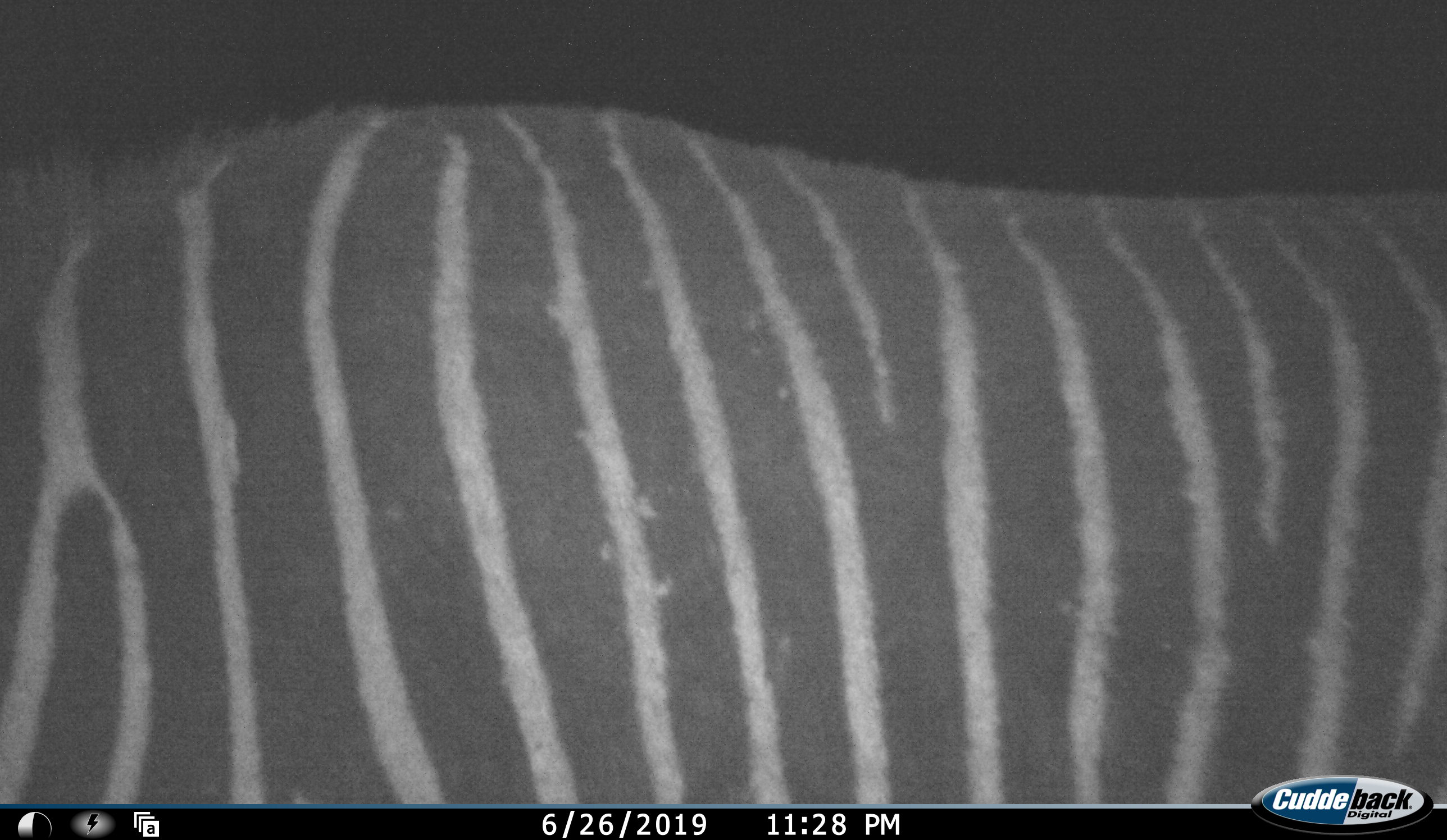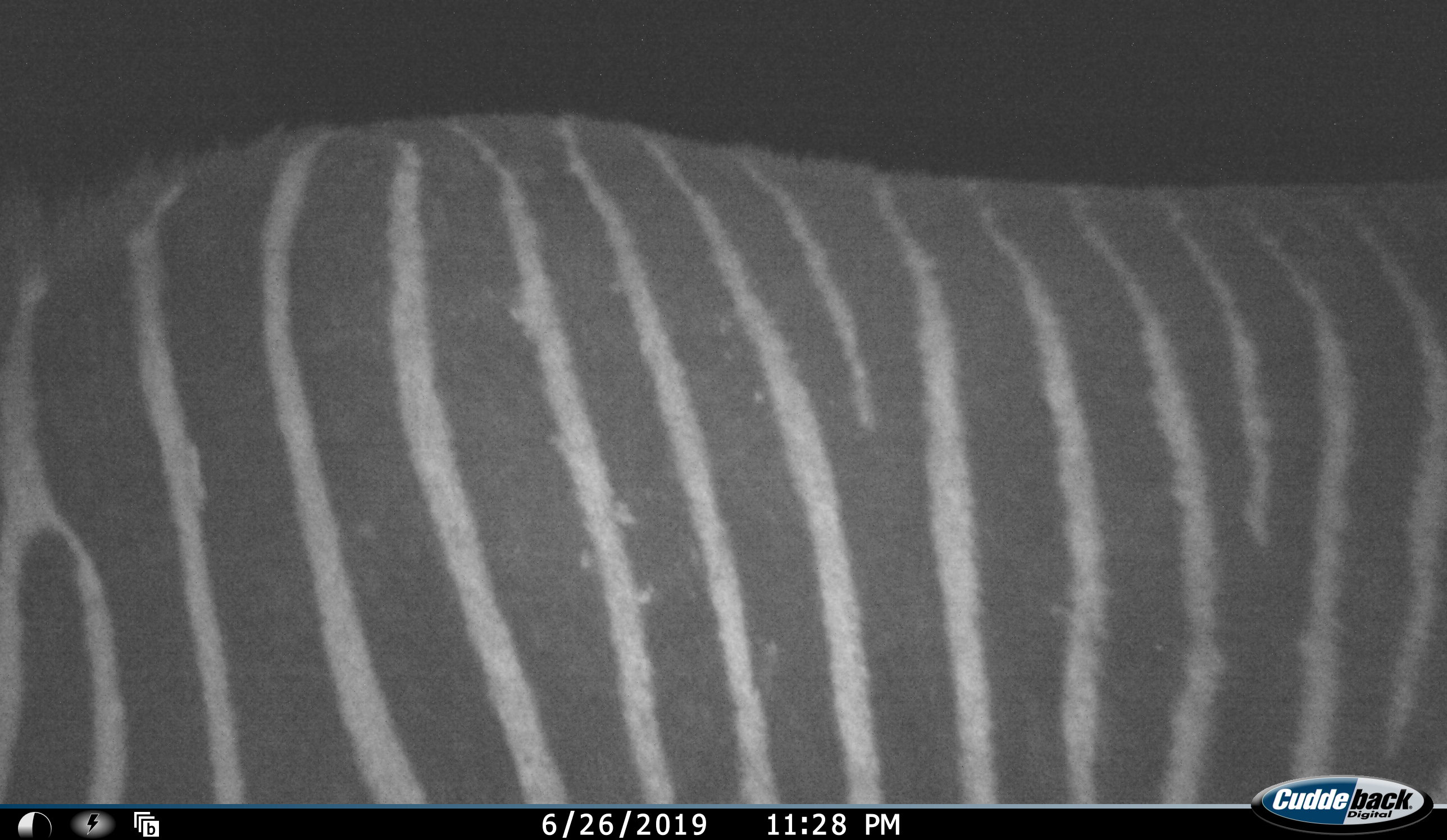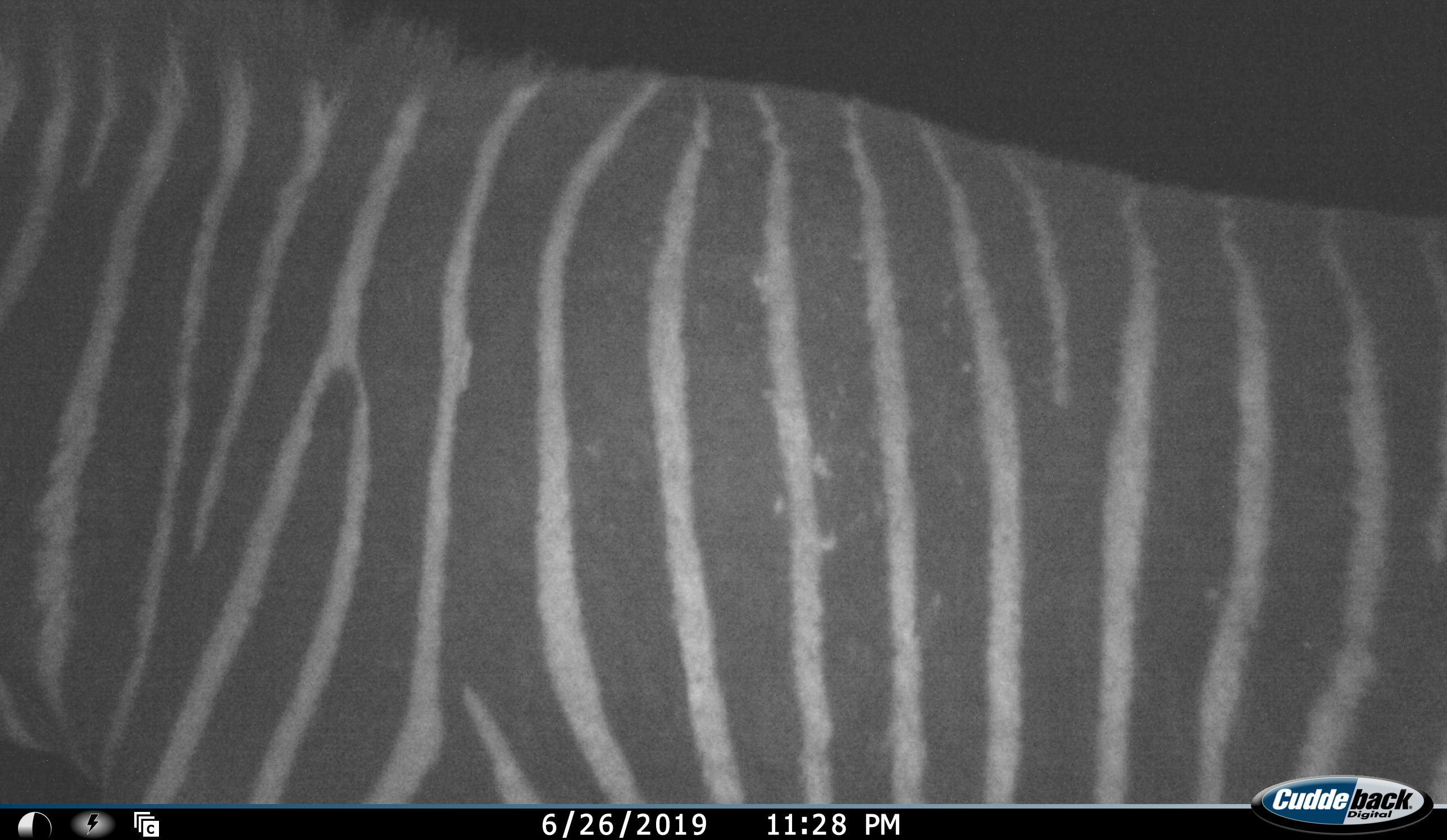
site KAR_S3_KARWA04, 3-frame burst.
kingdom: Animalia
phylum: Chordata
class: Mammalia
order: Perissodactyla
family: Equidae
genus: Equus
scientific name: Equus zebra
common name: mountain zebra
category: zebramountain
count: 1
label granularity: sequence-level